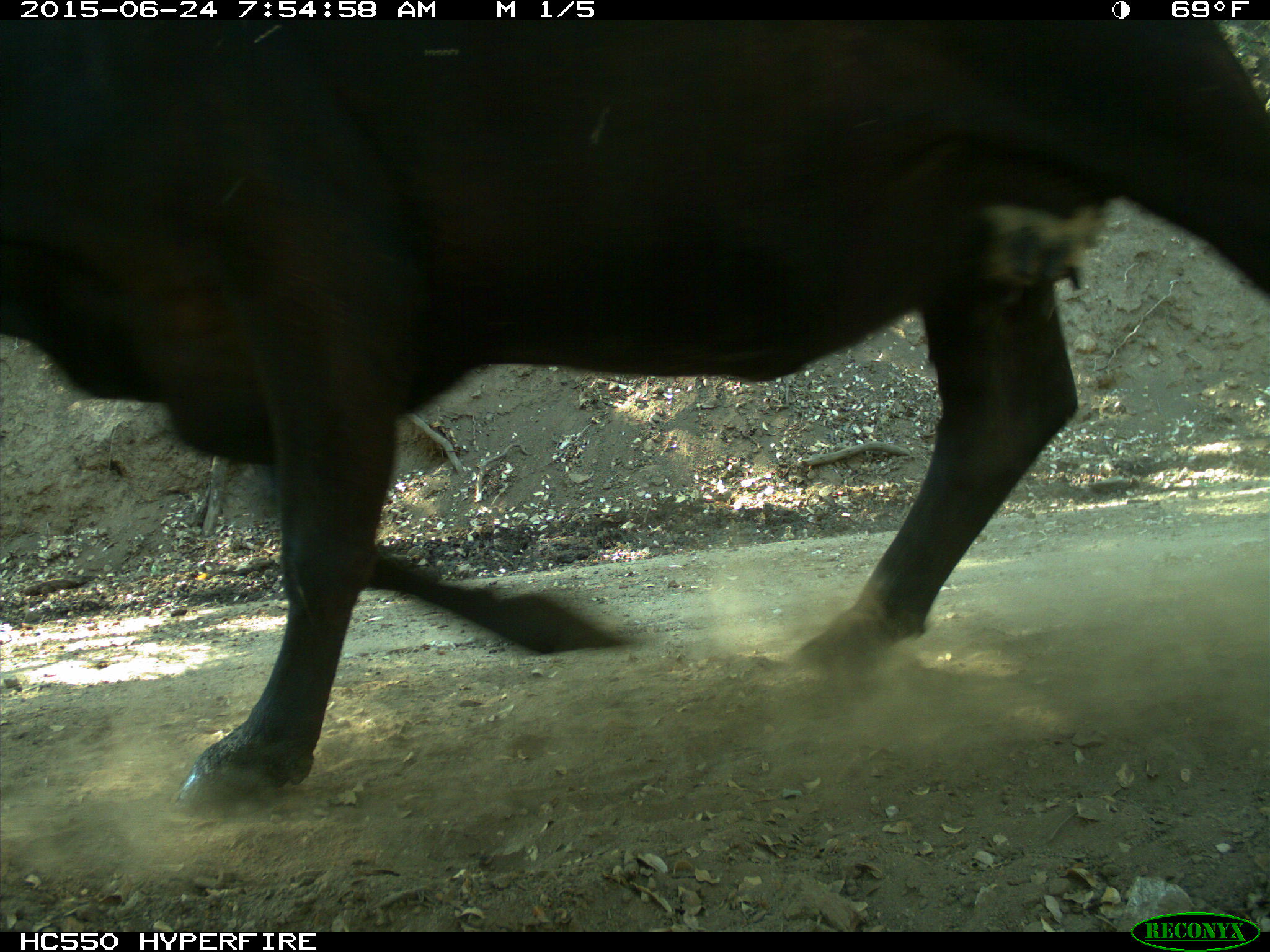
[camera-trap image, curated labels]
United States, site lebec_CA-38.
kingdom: Animalia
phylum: Chordata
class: Mammalia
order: Artiodactyla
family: Bovidae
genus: Bos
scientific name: Bos taurus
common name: domestic cow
Bos taurus (domestic cow).